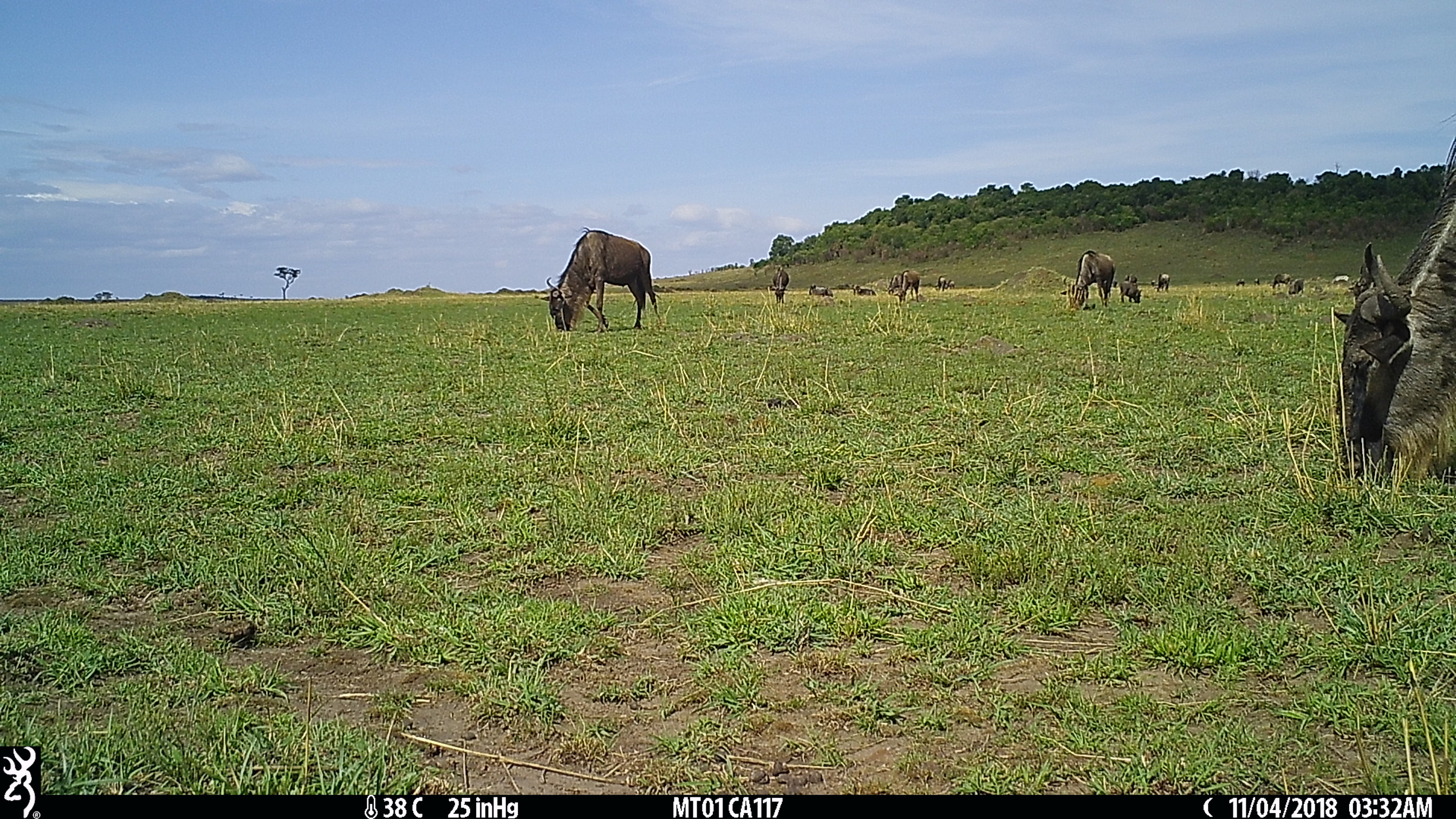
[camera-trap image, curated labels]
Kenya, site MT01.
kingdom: Animalia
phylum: Chordata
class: Mammalia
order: Artiodactyla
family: Bovidae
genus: Connochaetes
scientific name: Connochaetes taurinus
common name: blue wildebeest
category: wildebeest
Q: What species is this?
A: Wildebeest (blue wildebeest) (Connochaetes taurinus).